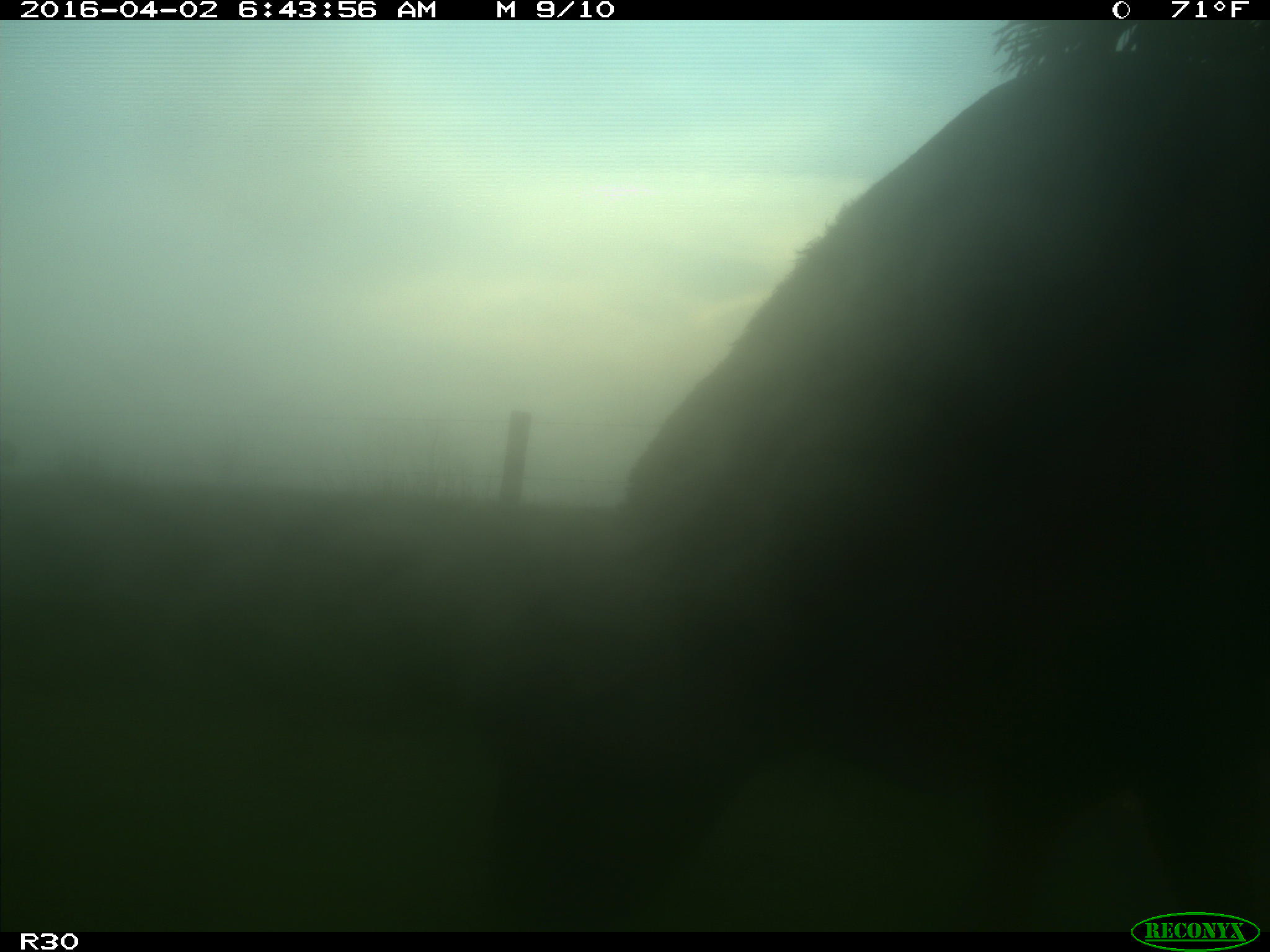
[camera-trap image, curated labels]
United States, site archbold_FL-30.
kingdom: Animalia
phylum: Chordata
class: Mammalia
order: Artiodactyla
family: Bovidae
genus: Bos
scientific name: Bos taurus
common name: domestic cow